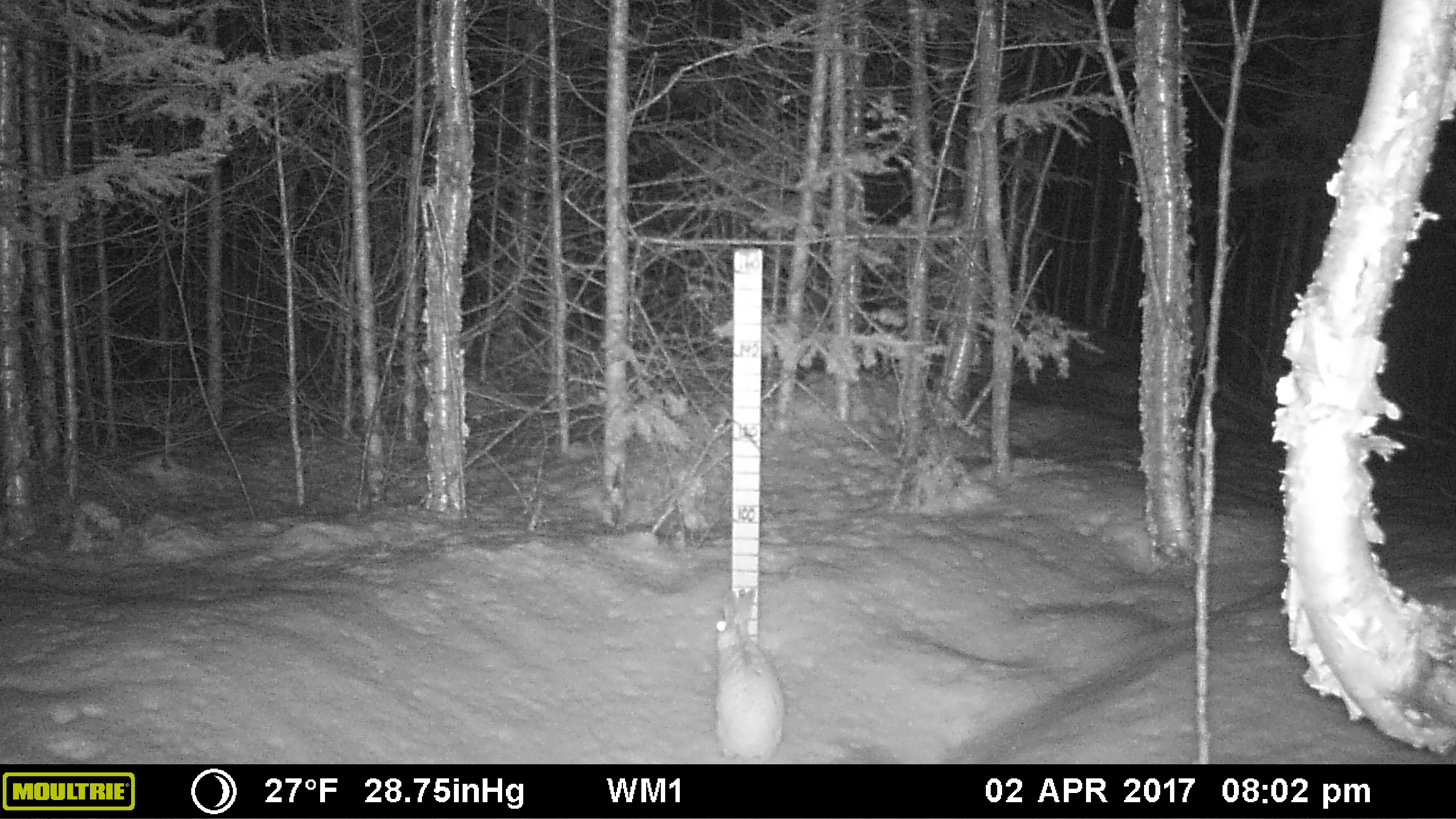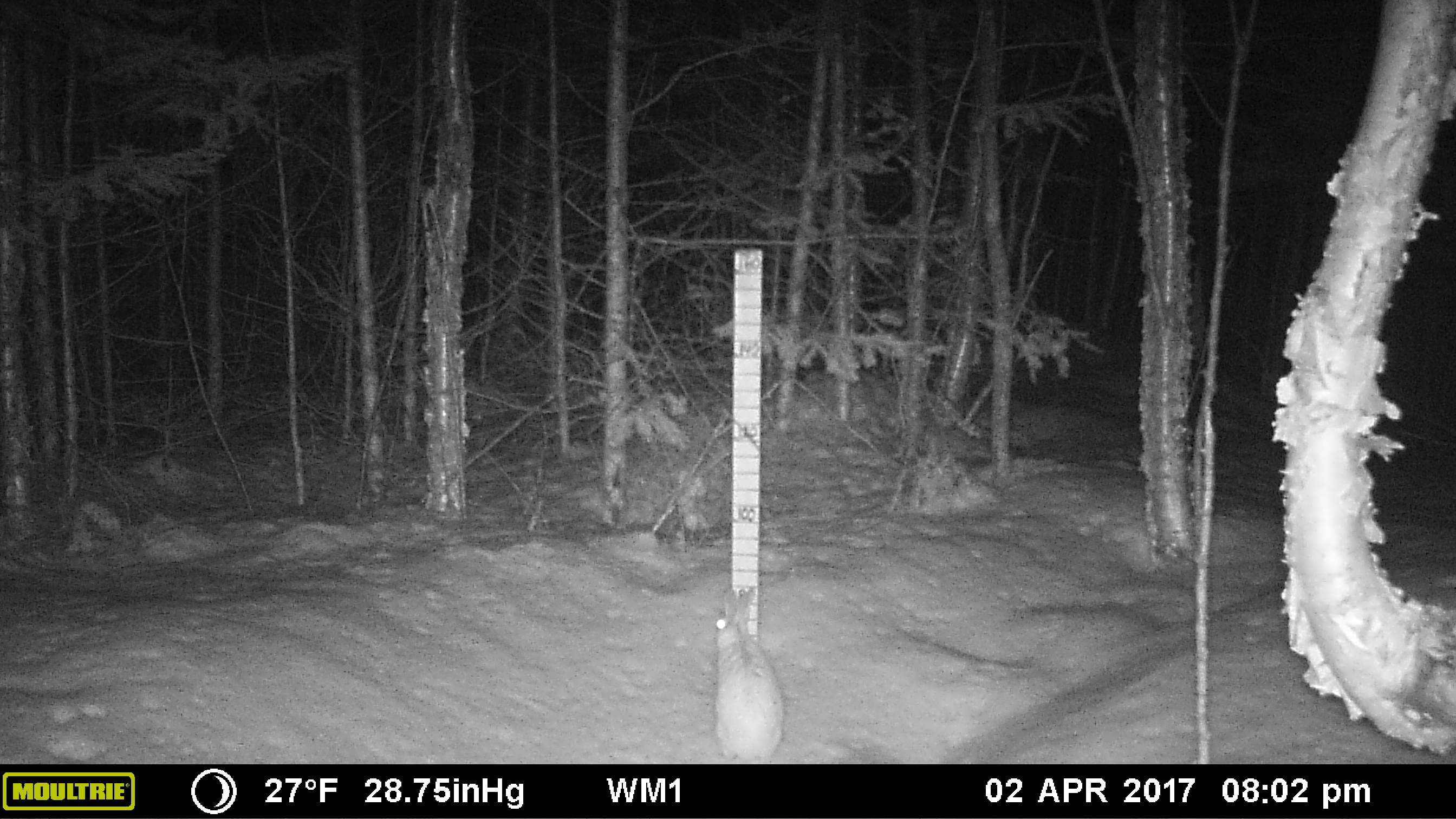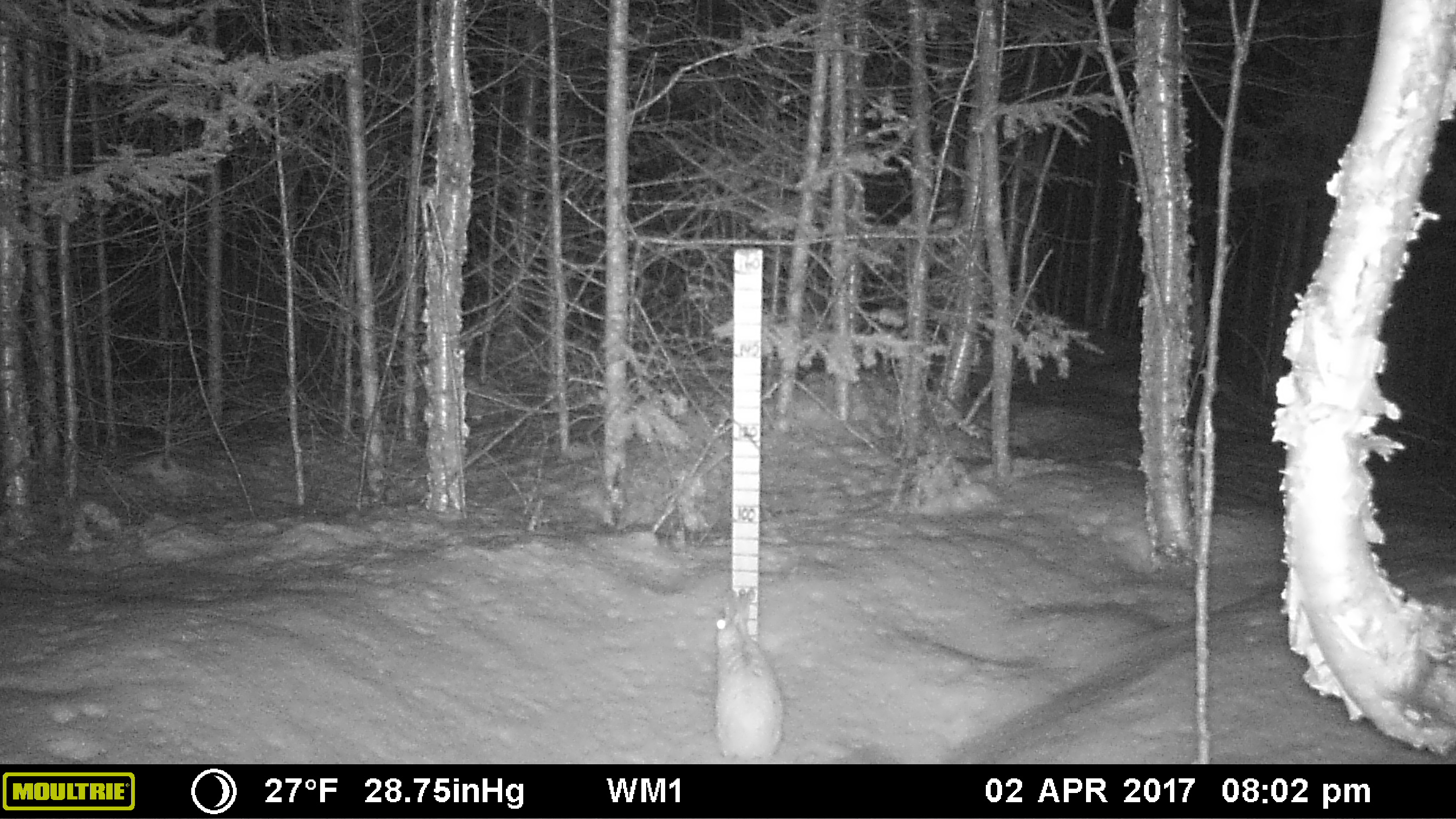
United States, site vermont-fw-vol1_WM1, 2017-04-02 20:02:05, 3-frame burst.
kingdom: Animalia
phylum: Chordata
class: Mammalia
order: Lagomorpha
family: Leporidae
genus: Lepus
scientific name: Lepus americanus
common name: snowshoe hare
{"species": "snowshoe hare (Lepus americanus)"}